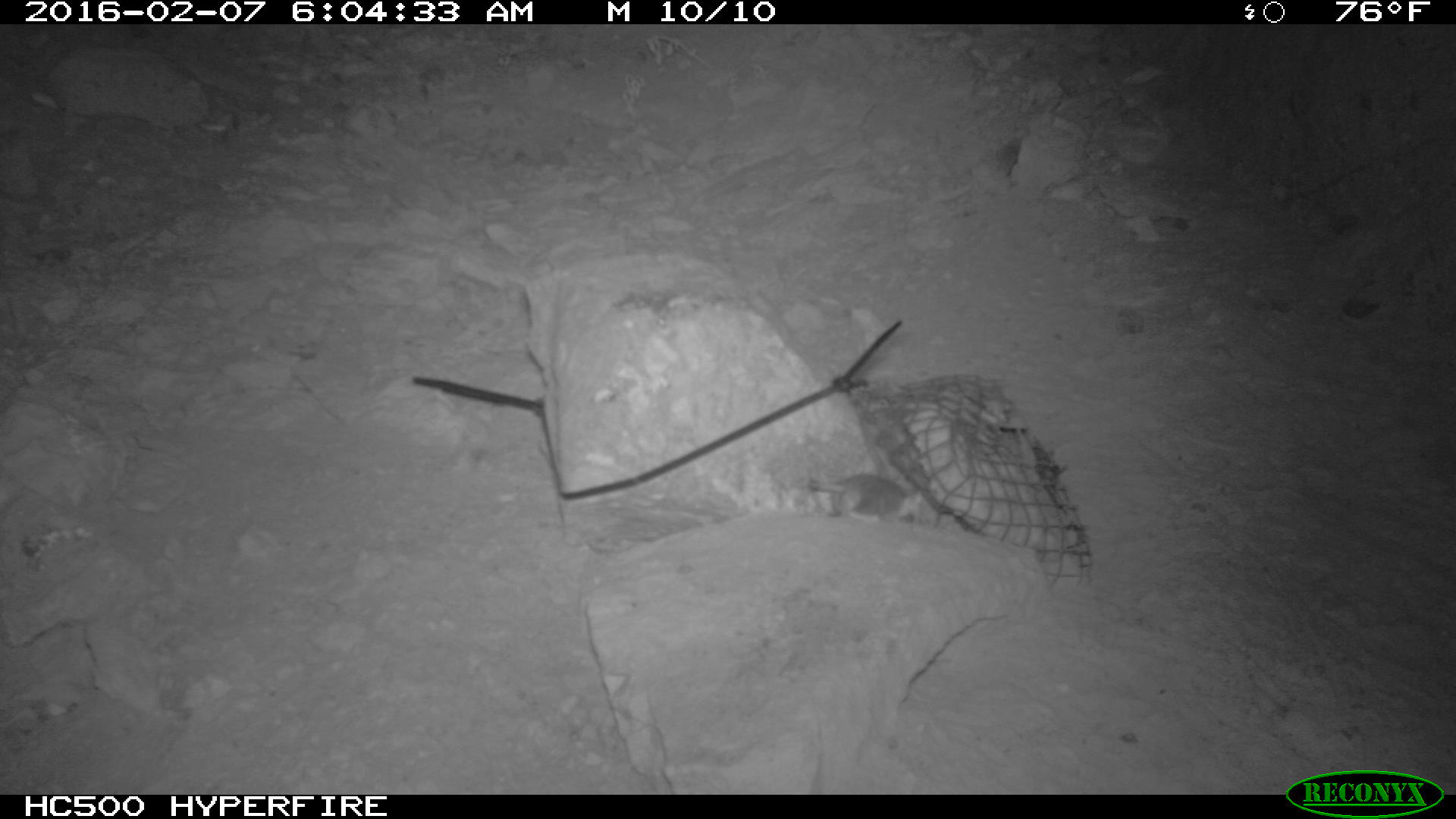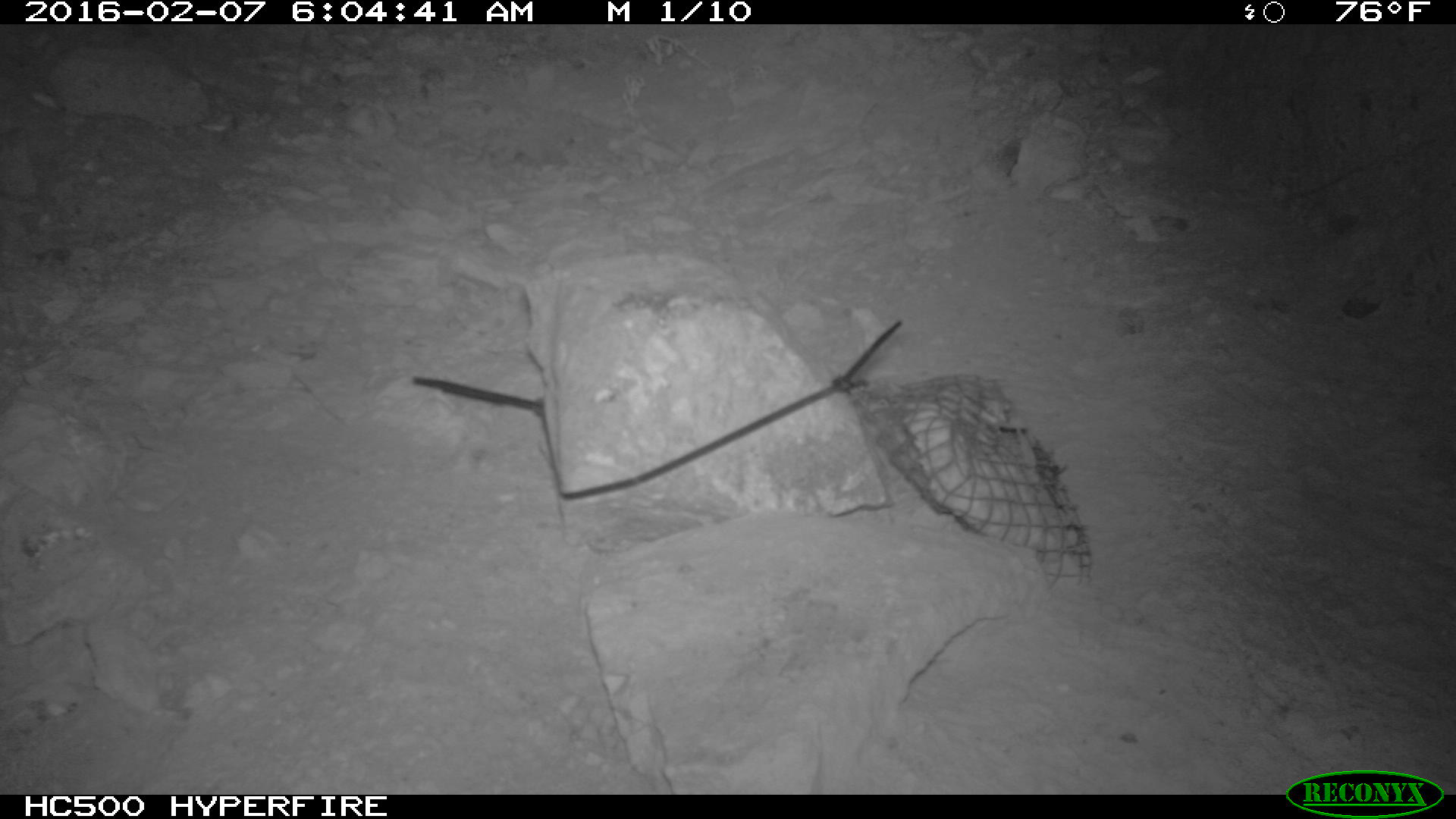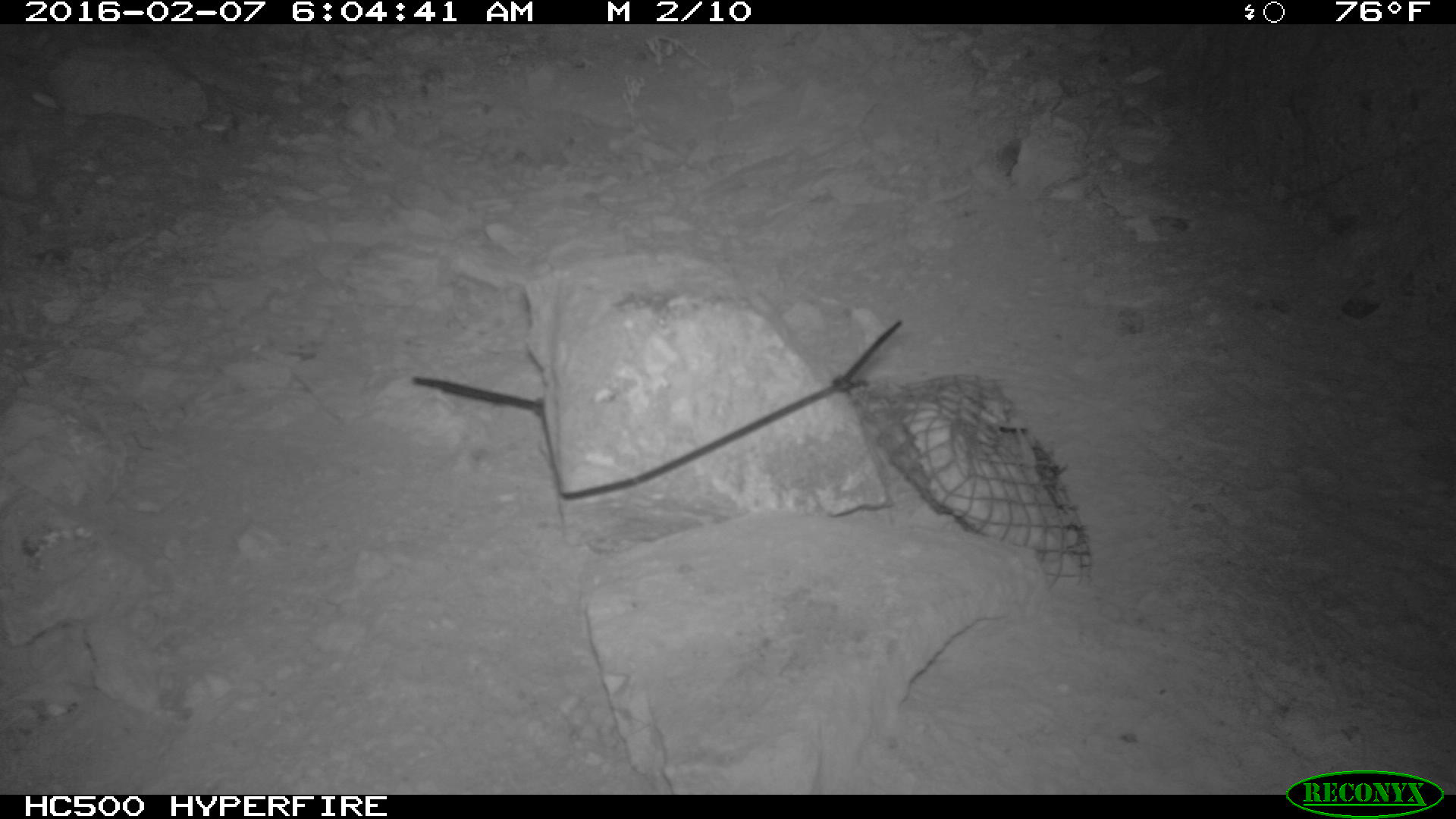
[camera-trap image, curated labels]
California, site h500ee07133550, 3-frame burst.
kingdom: Animalia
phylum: Chordata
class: Mammalia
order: Rodentia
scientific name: Rodentia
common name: rodent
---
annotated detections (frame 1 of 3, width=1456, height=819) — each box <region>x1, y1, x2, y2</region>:
rodent: <region>805, 473, 934, 523</region>